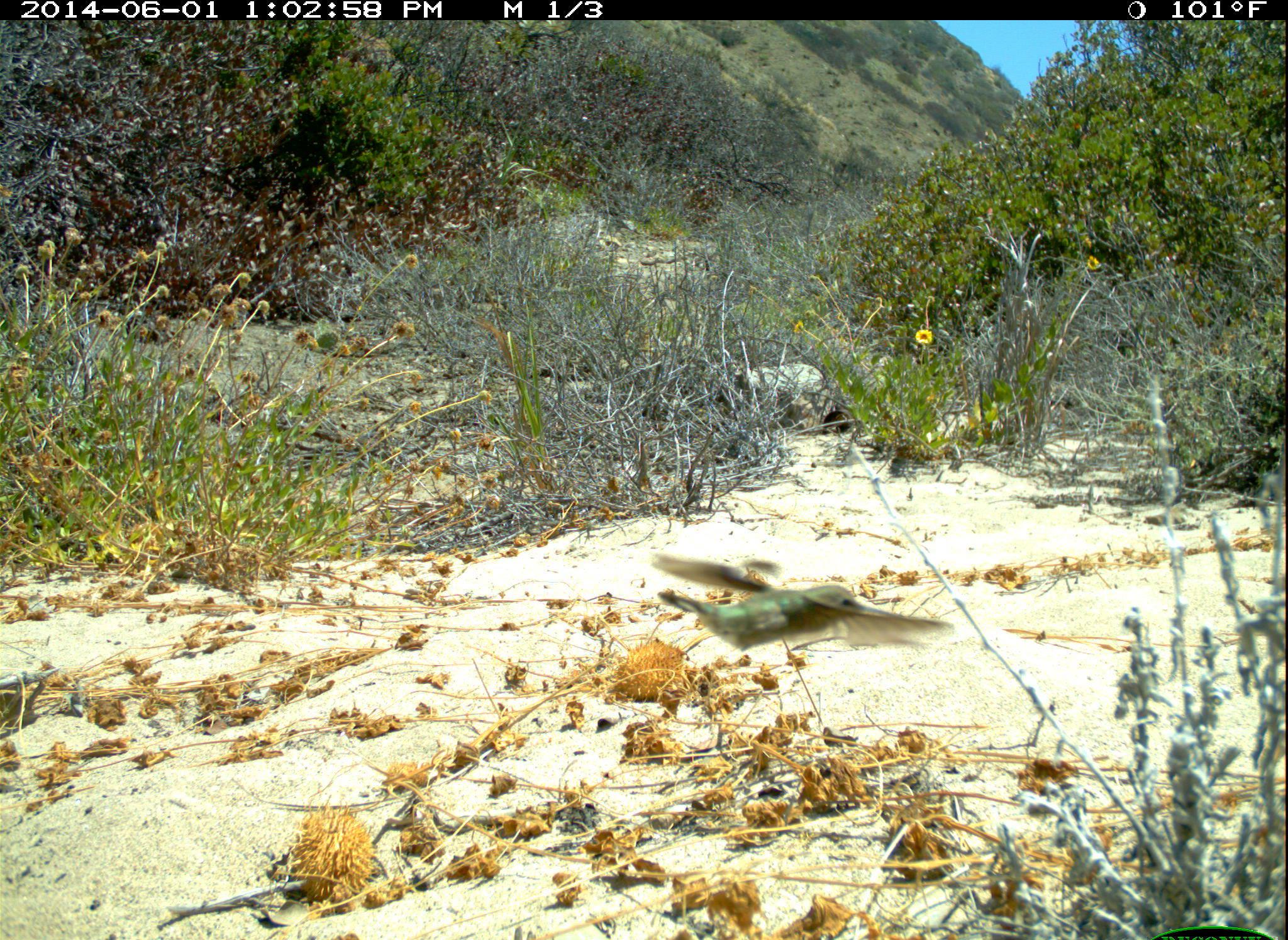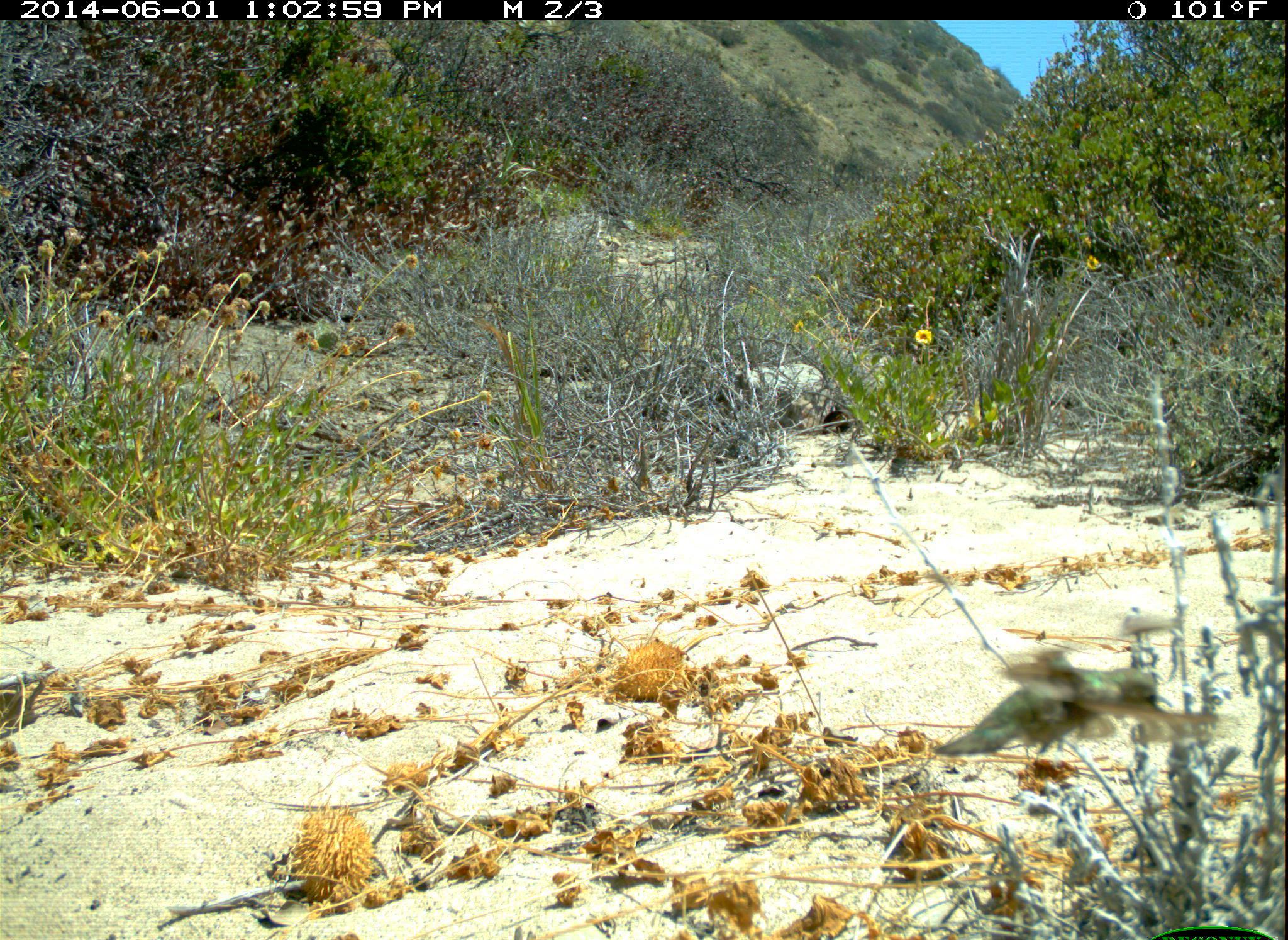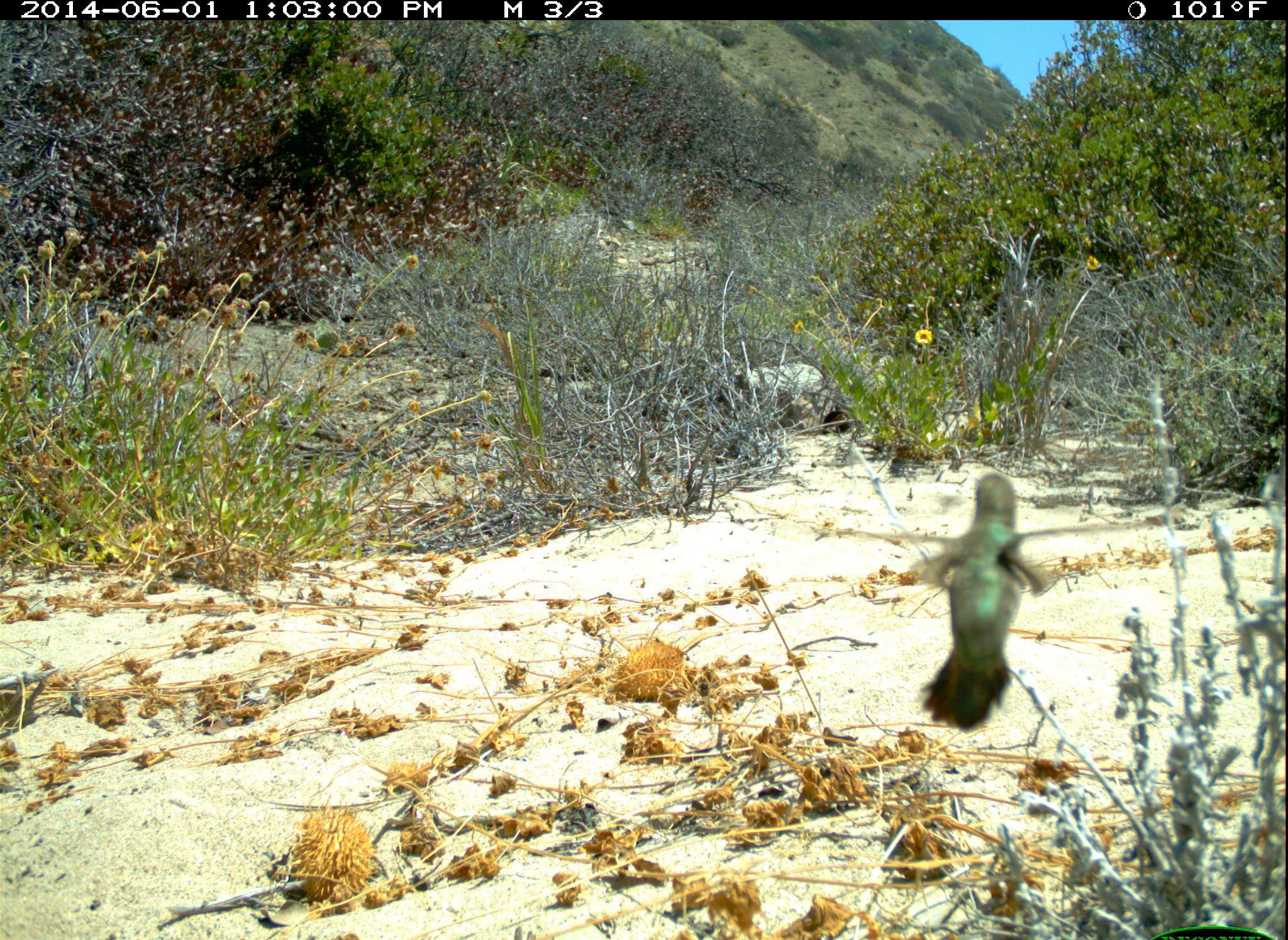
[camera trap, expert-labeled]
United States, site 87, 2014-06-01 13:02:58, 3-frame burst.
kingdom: Animalia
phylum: Chordata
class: Aves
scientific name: Aves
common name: bird